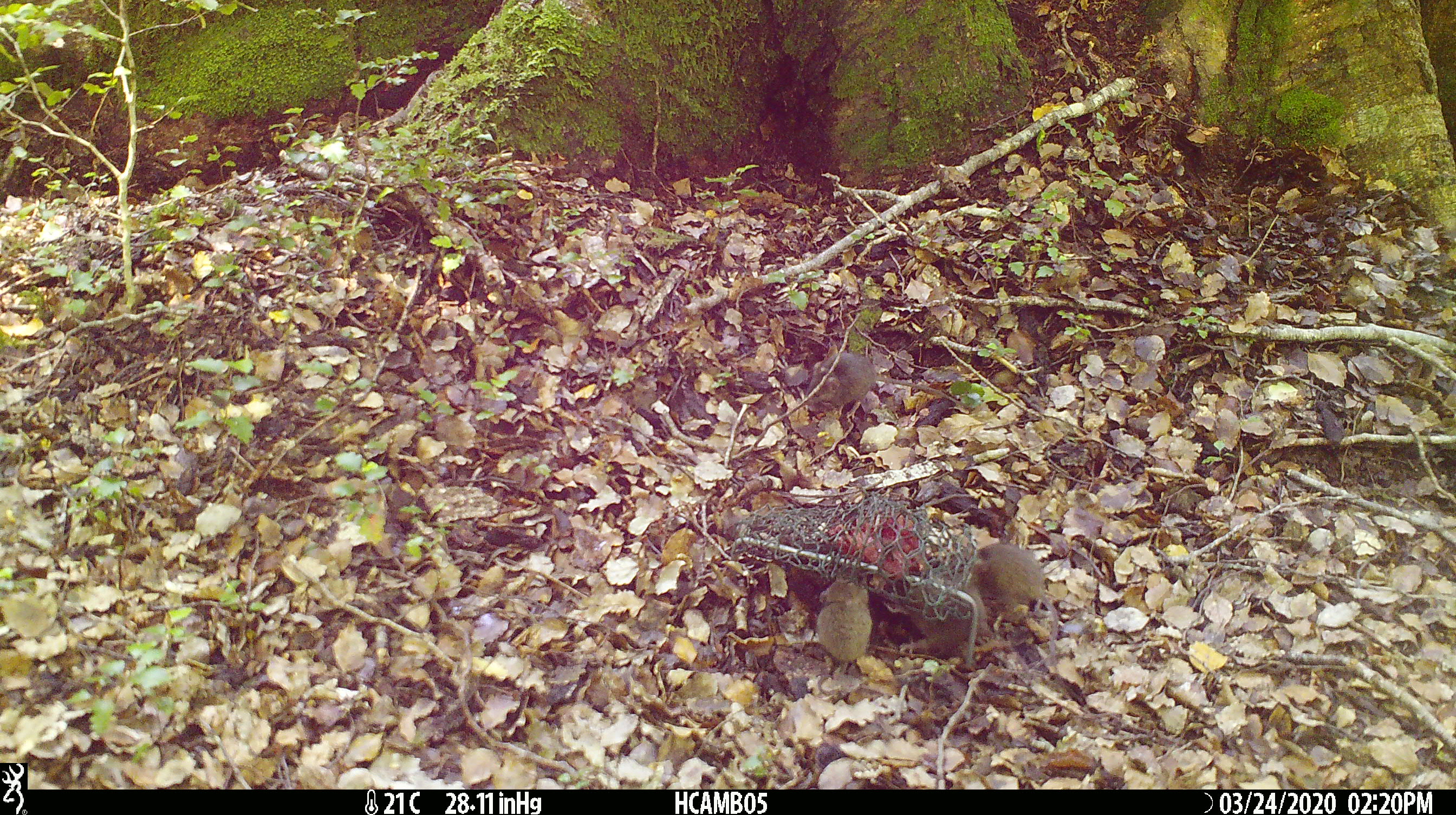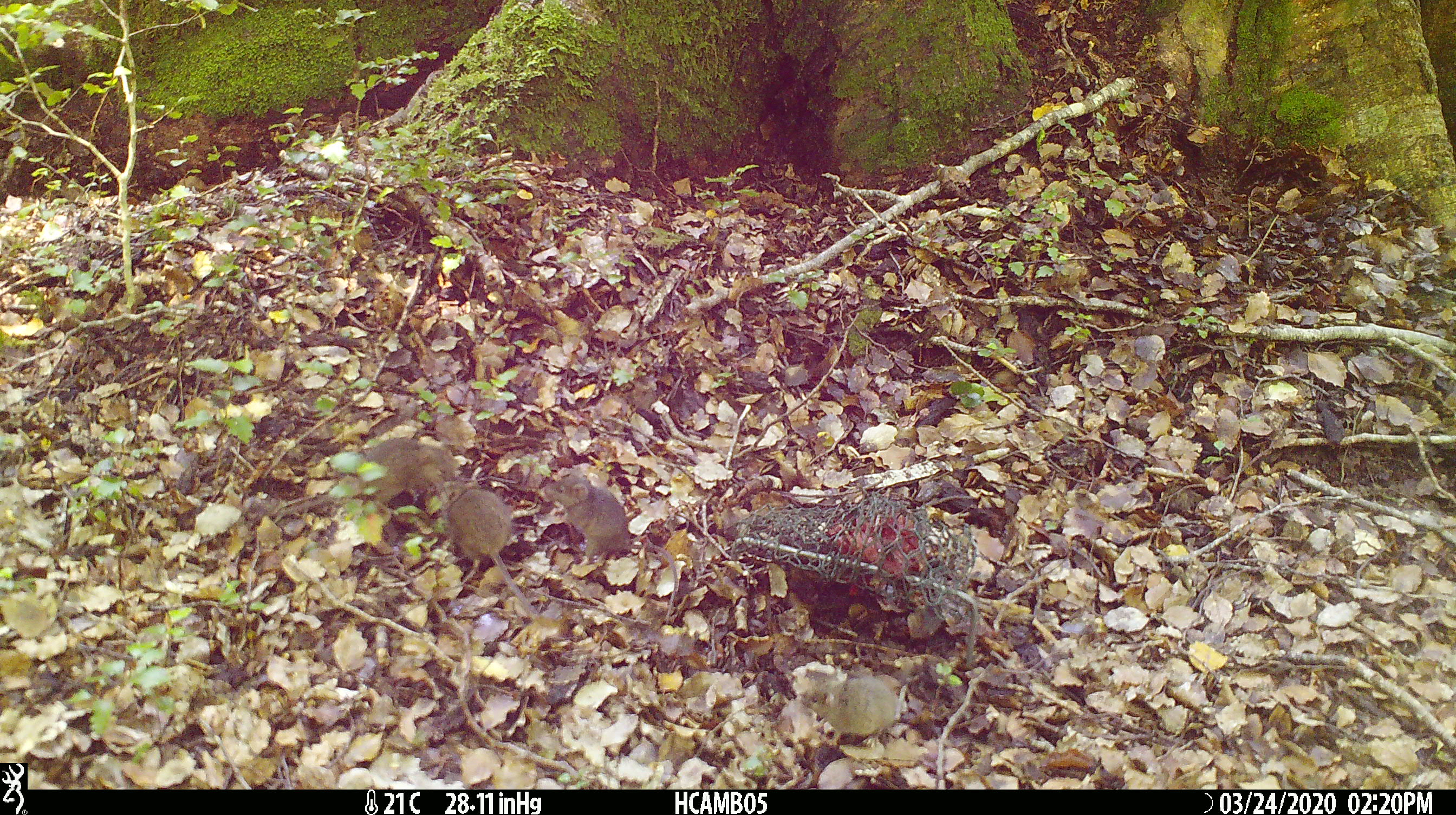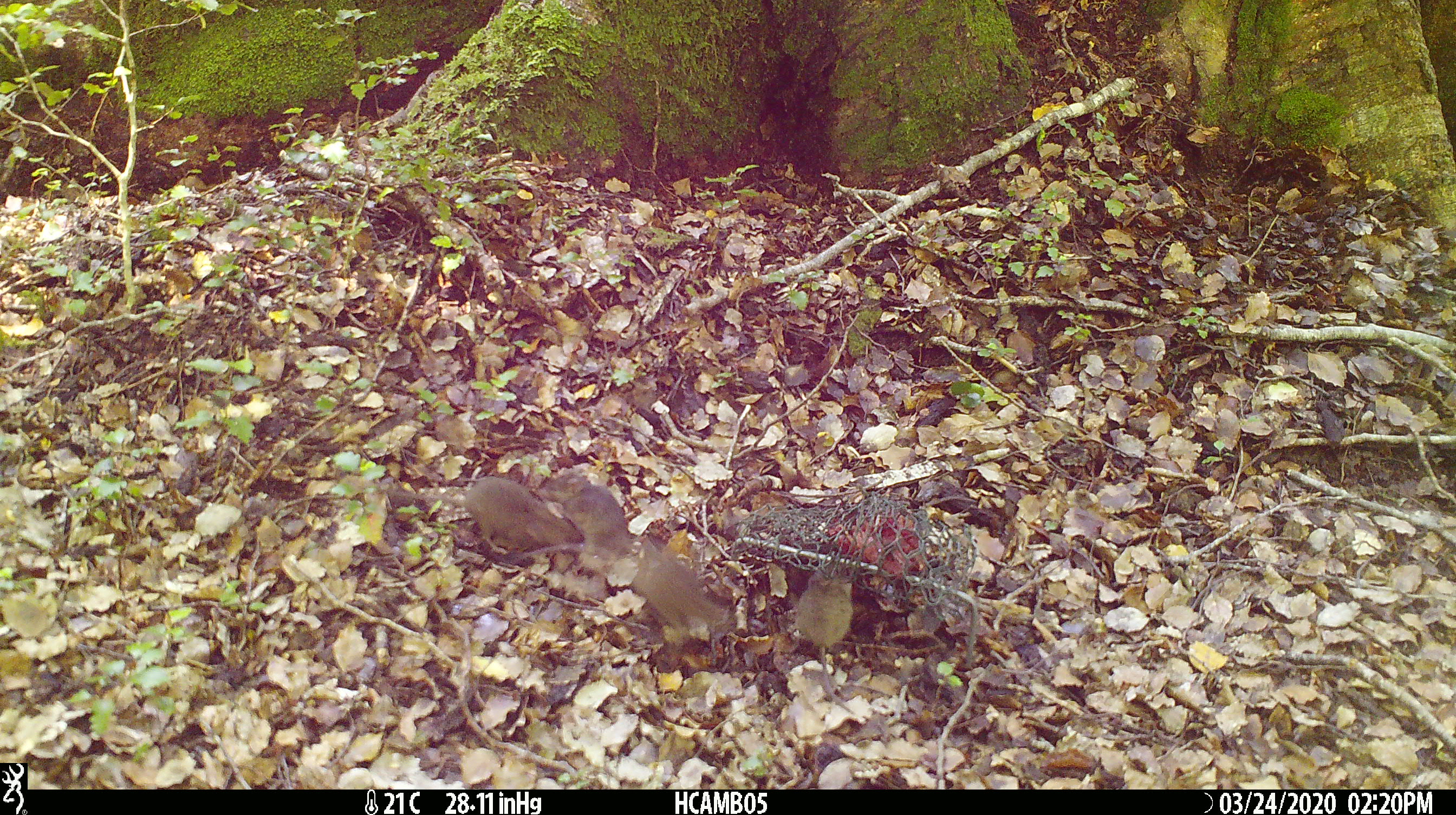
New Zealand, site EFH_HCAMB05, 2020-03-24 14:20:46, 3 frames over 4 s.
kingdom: Animalia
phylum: Chordata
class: Mammalia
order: Rodentia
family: Muridae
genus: Mus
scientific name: Mus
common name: mouse